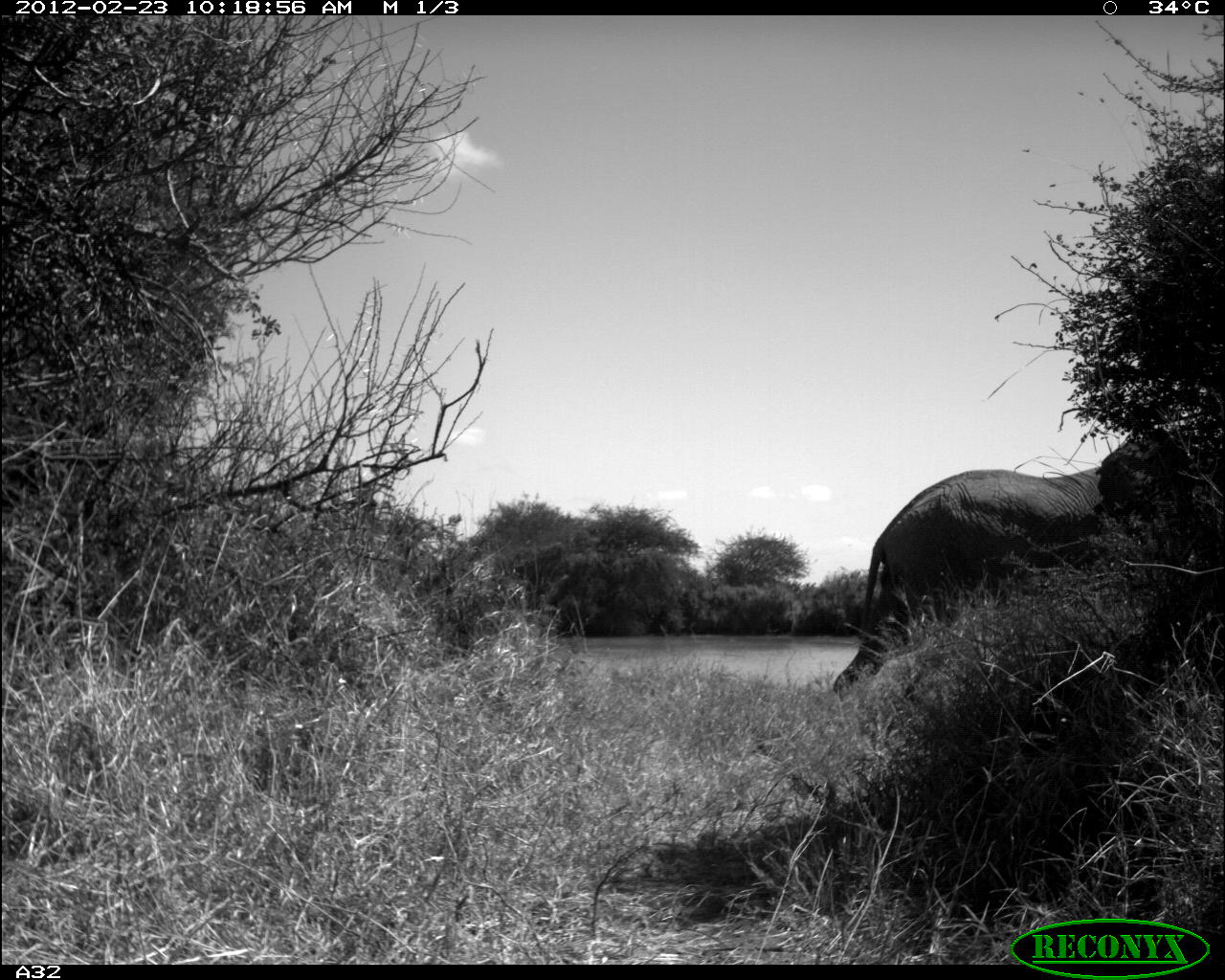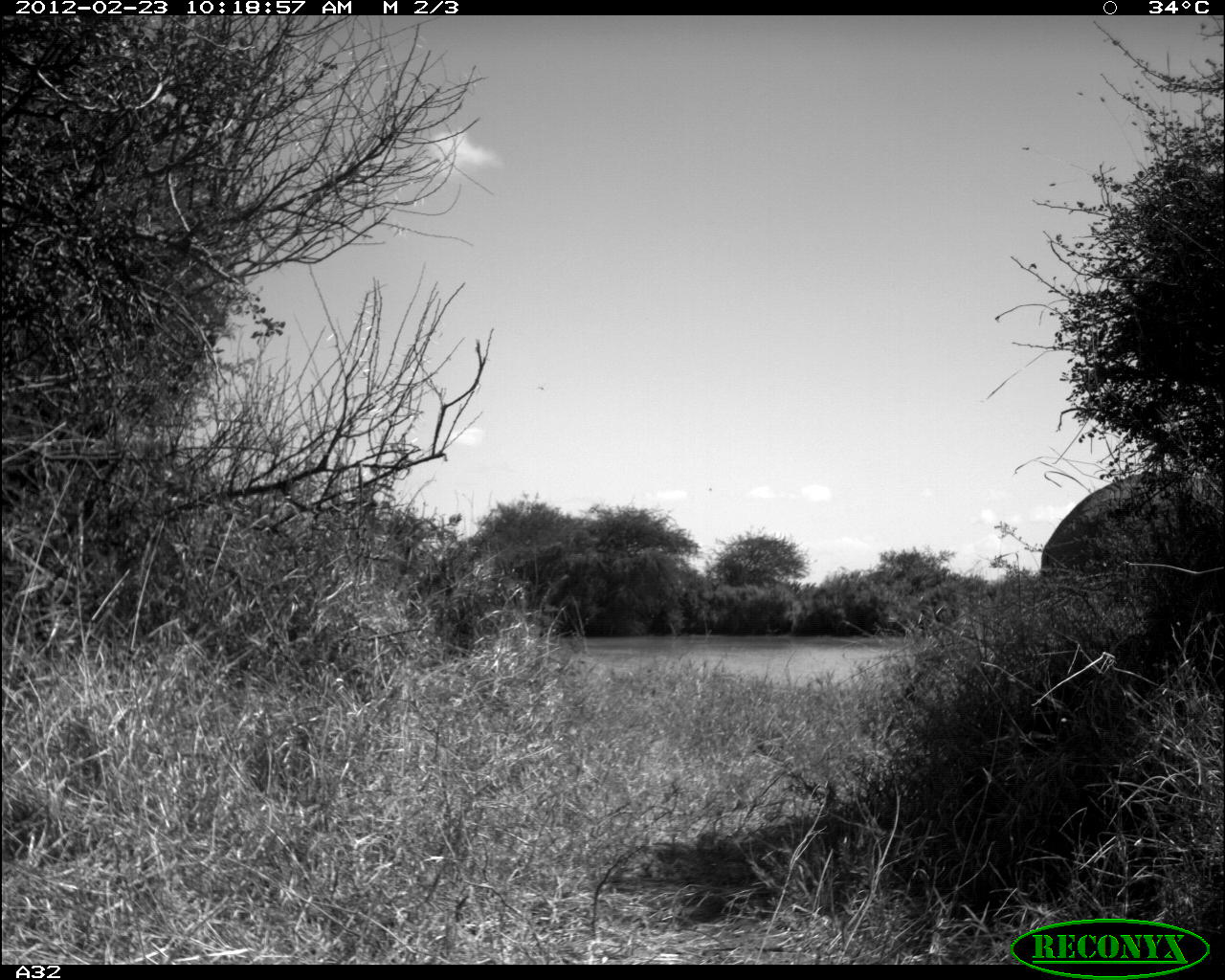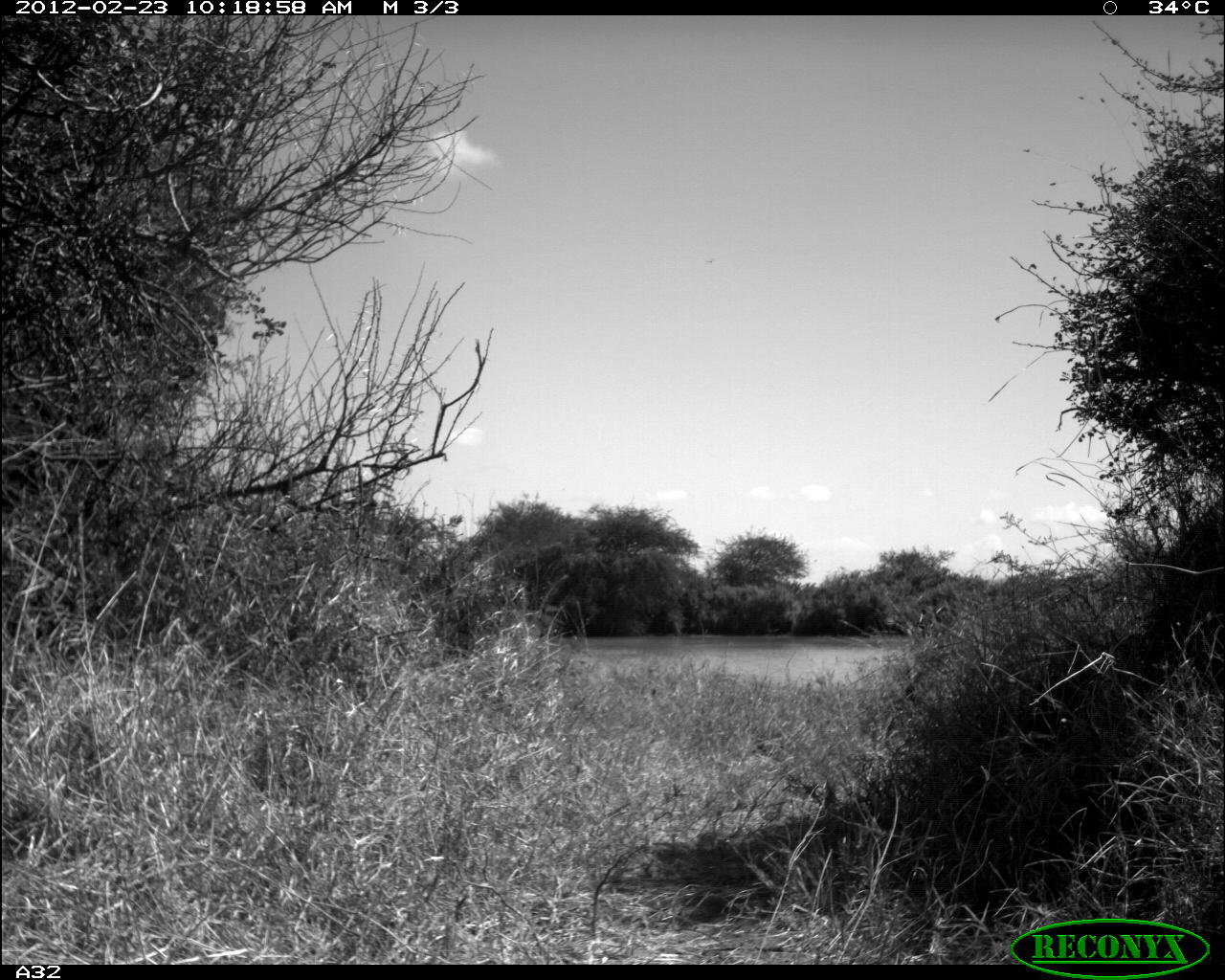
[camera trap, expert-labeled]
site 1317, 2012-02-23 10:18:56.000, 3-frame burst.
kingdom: Animalia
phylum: Chordata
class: Mammalia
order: Proboscidea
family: Elephantidae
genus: Loxodonta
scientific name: Loxodonta africana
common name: african bush elephant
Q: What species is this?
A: Loxodonta africana (african bush elephant).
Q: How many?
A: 1.